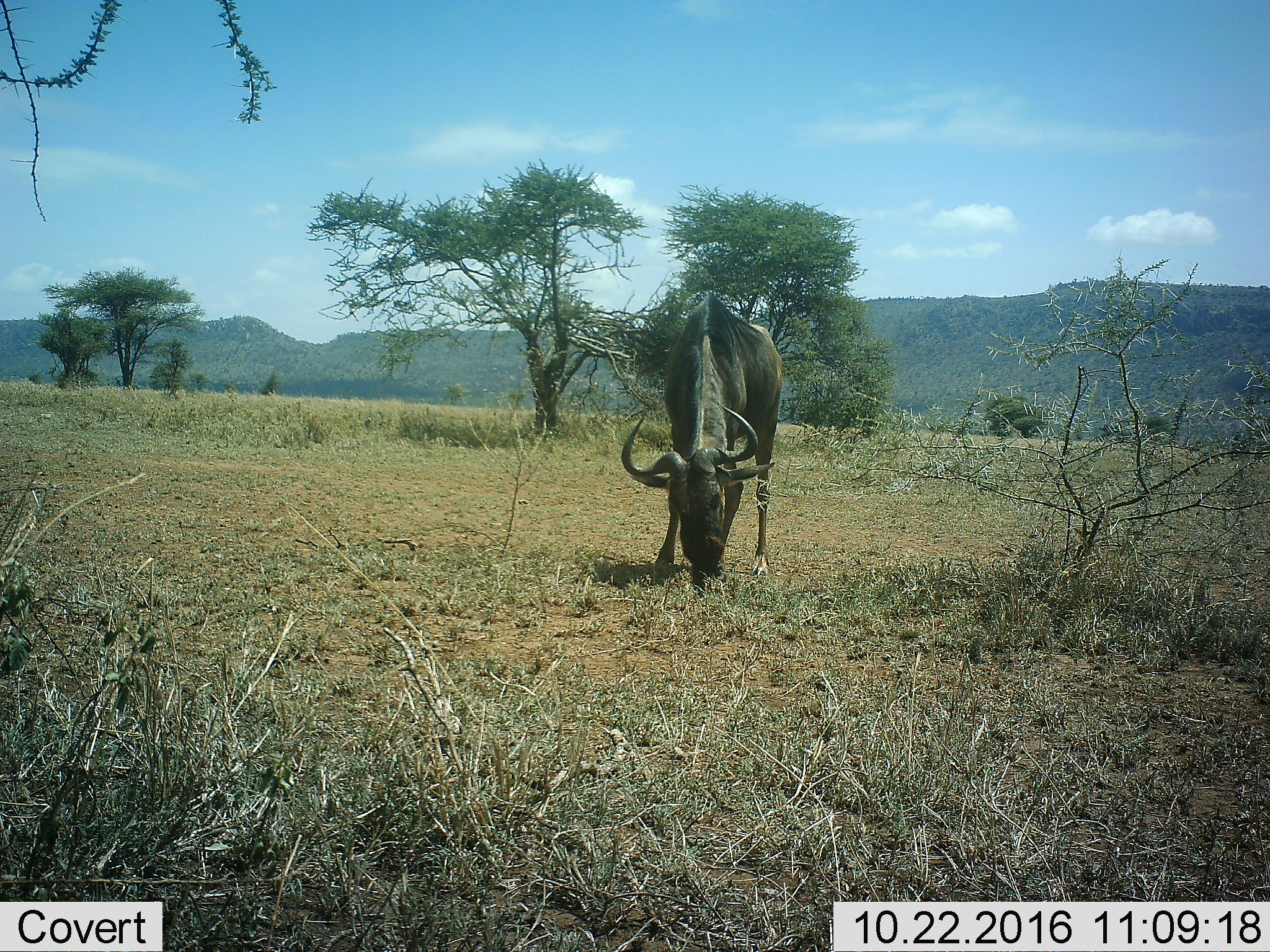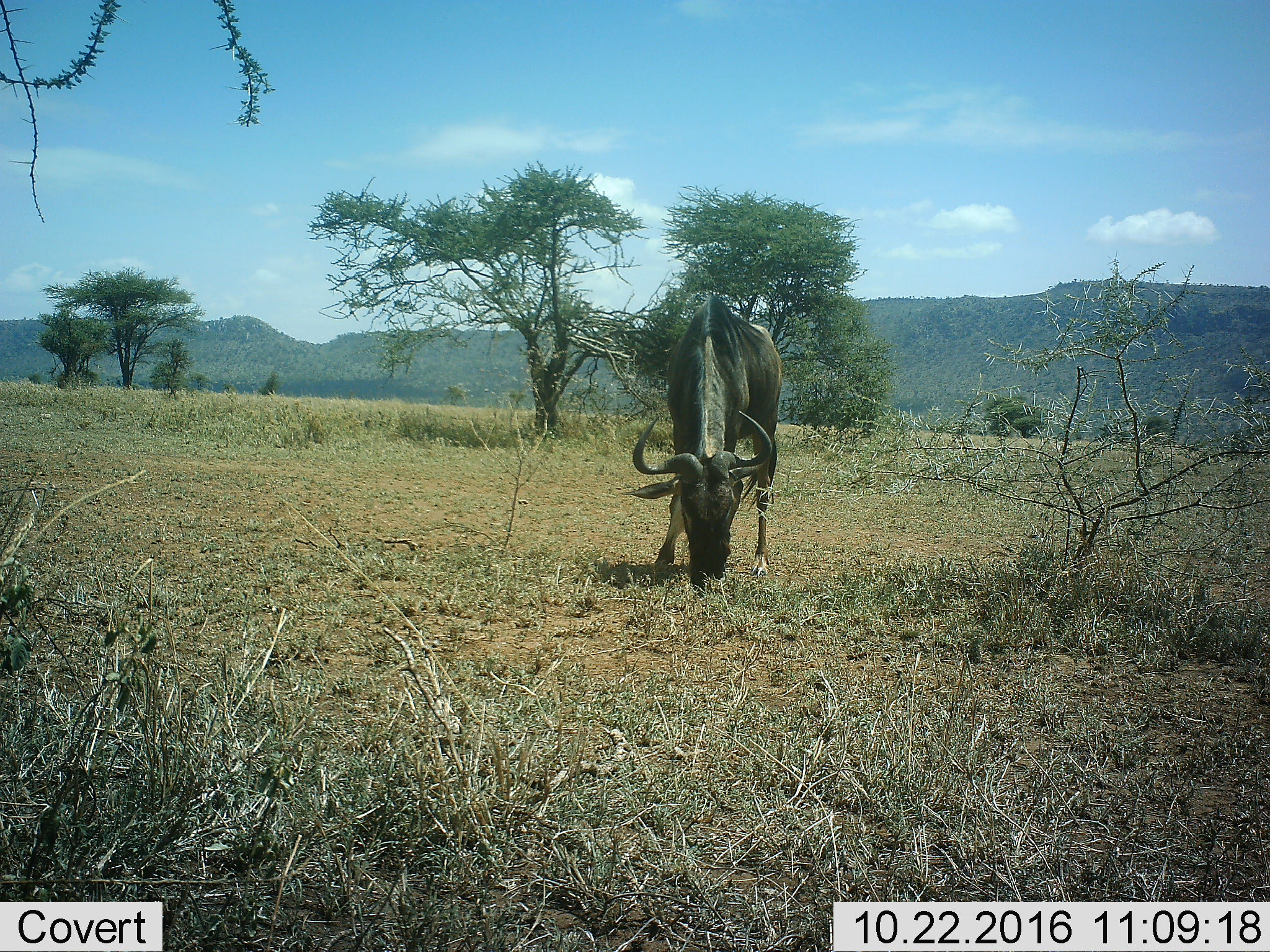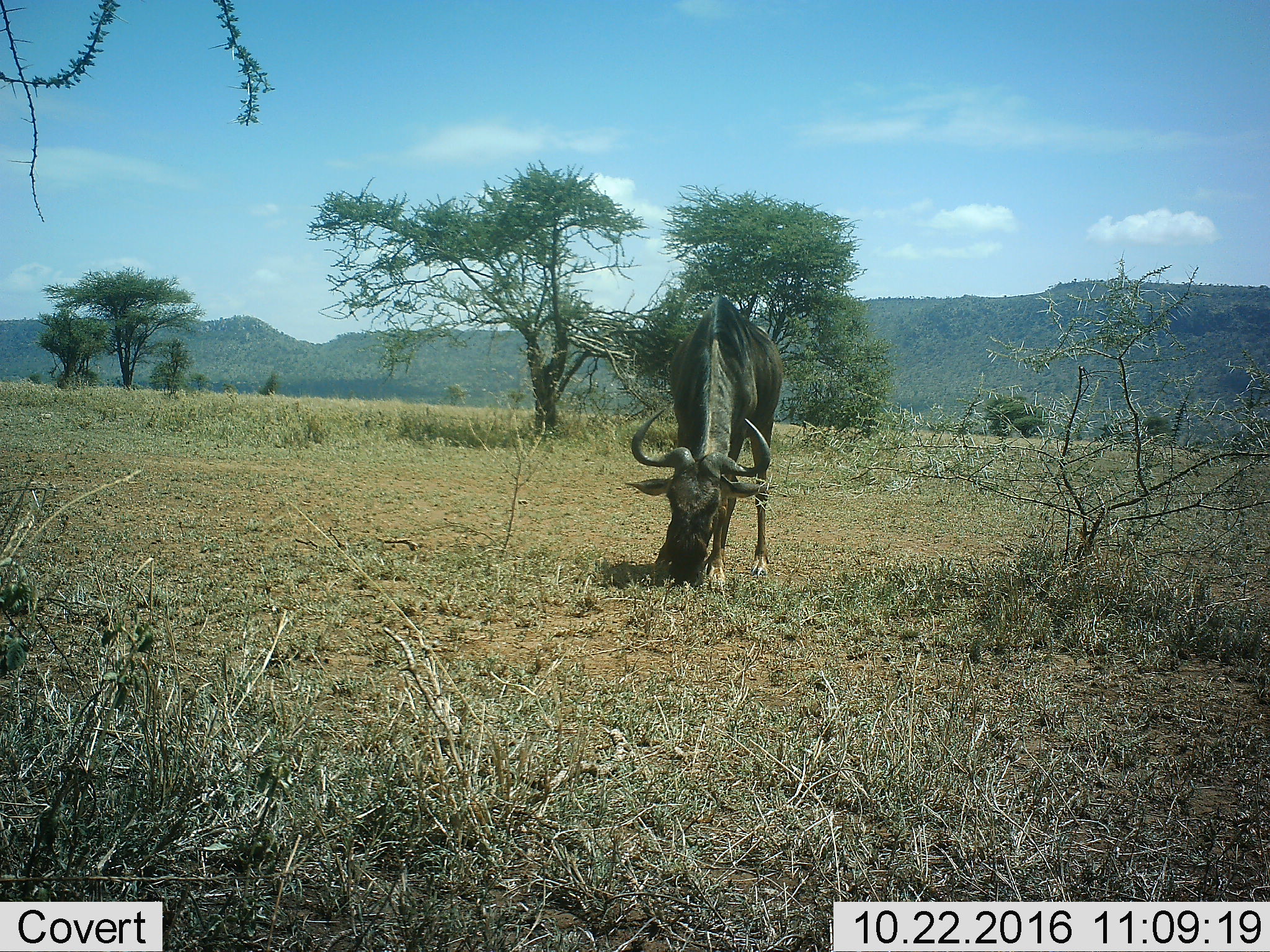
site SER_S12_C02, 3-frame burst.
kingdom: Animalia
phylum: Chordata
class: Mammalia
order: Artiodactyla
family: Bovidae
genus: Connochaetes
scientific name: Connochaetes taurinus taurinus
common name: blue wildebeest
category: wildebeestblue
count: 1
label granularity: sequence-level